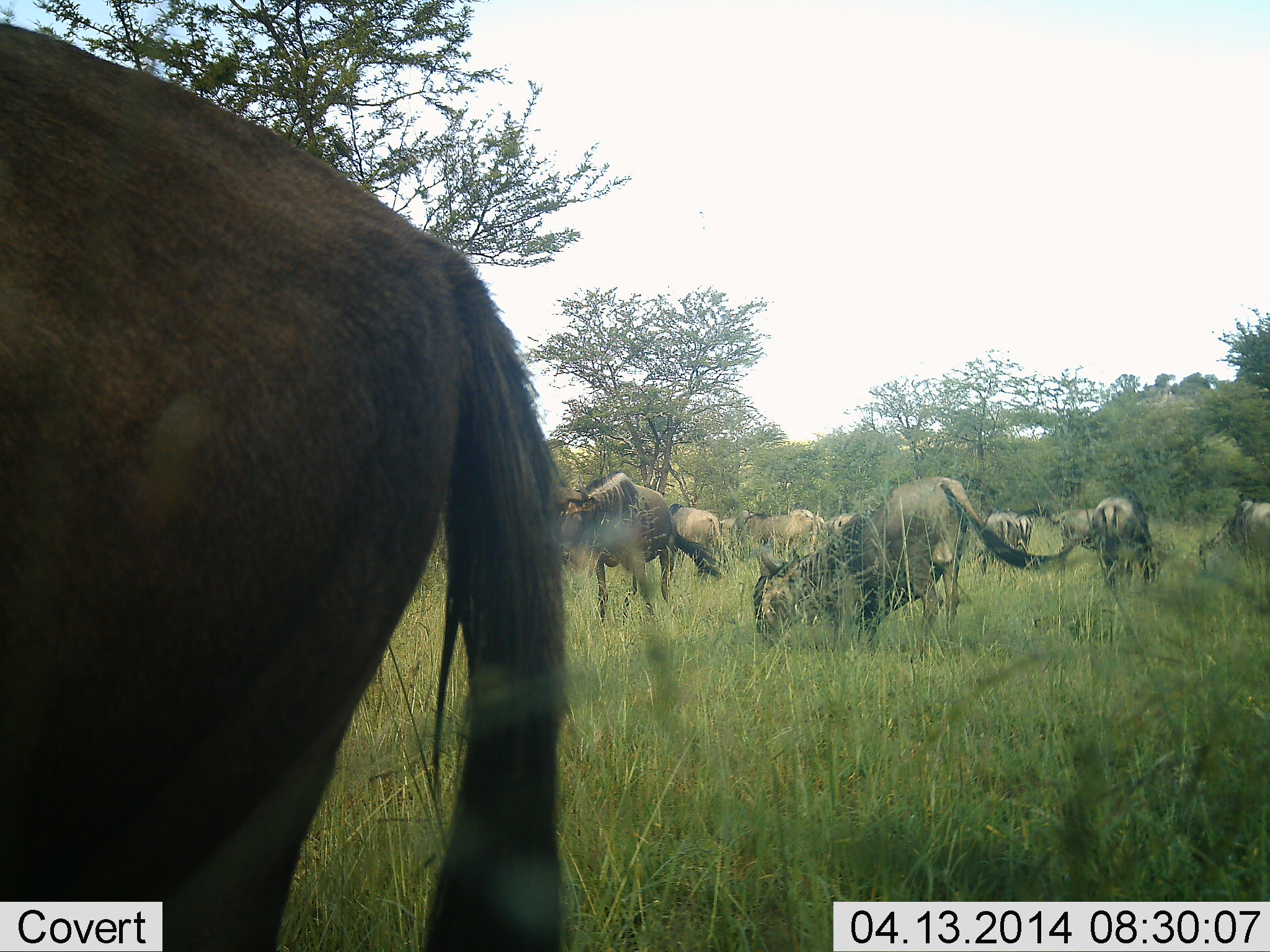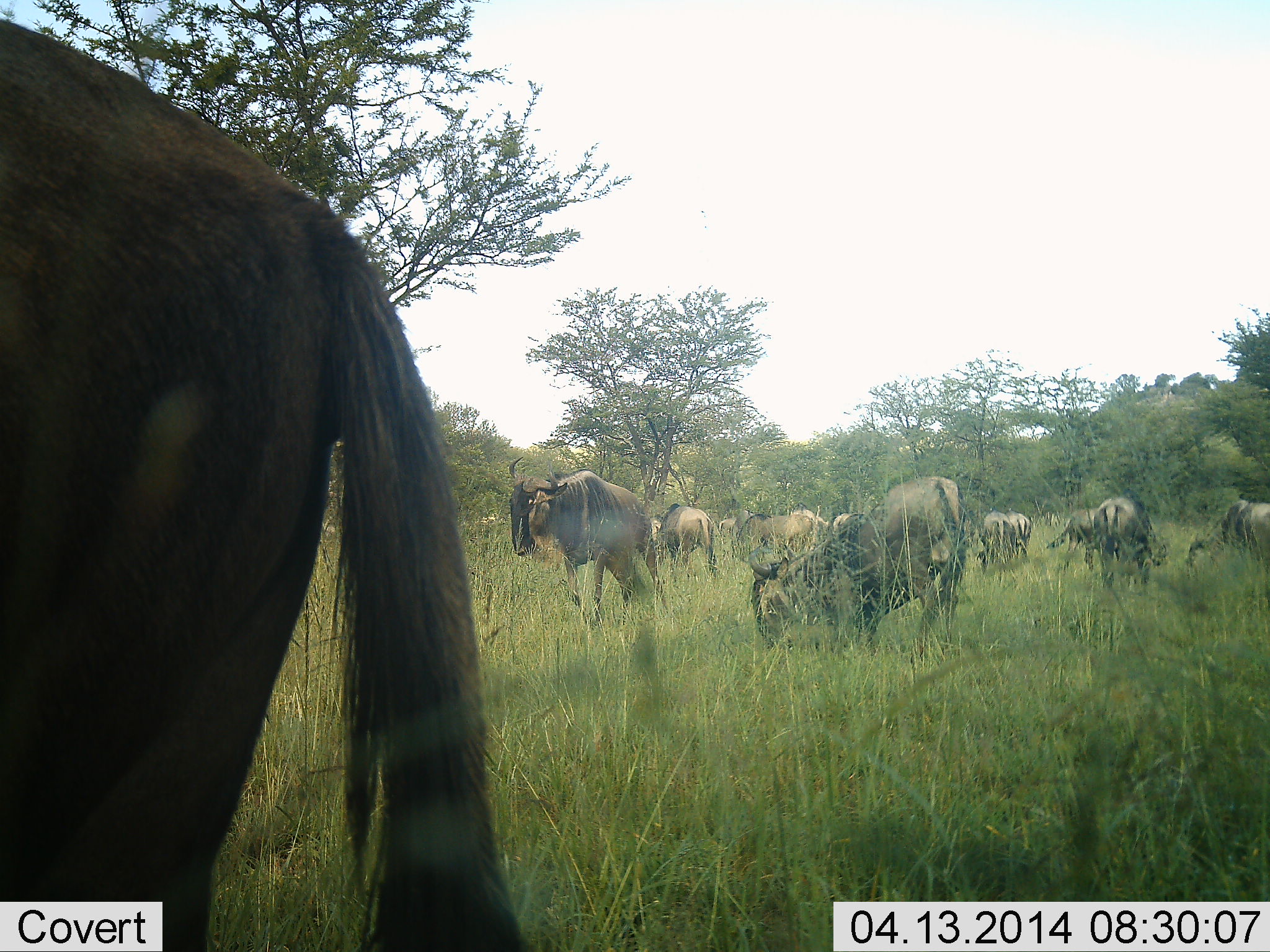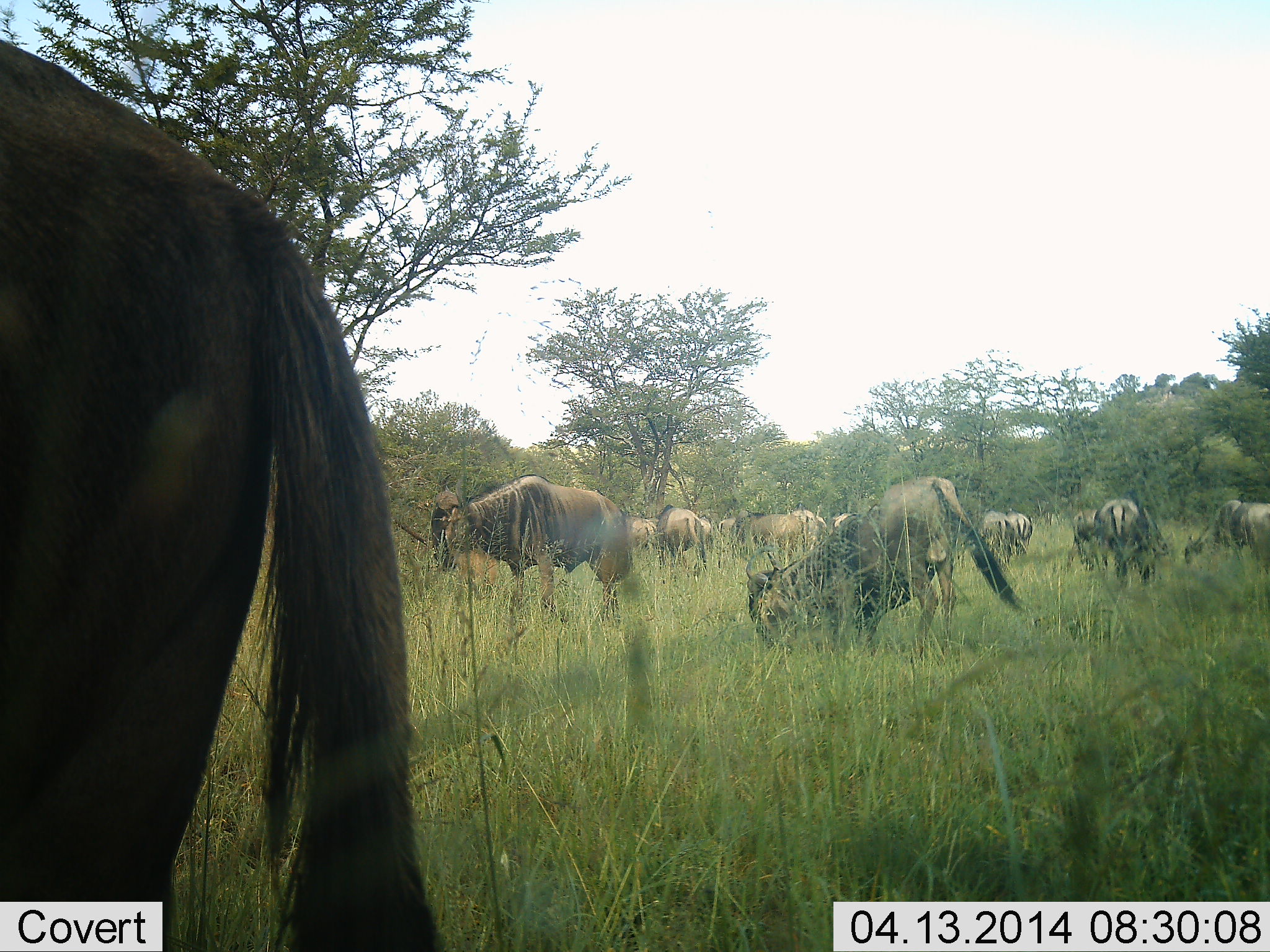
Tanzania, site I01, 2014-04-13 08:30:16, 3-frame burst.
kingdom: Animalia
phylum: Chordata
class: Mammalia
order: Artiodactyla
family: Bovidae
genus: Connochaetes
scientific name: Connochaetes taurinus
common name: blue wildebeest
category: wildebeest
Wildebeest (blue wildebeest) (Connochaetes taurinus), count 11-50. Behavior (volunteer vote fractions): standing 60%, resting 0%, moving 60%, interacting 10%. Young present (vote fraction): 0%. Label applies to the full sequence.